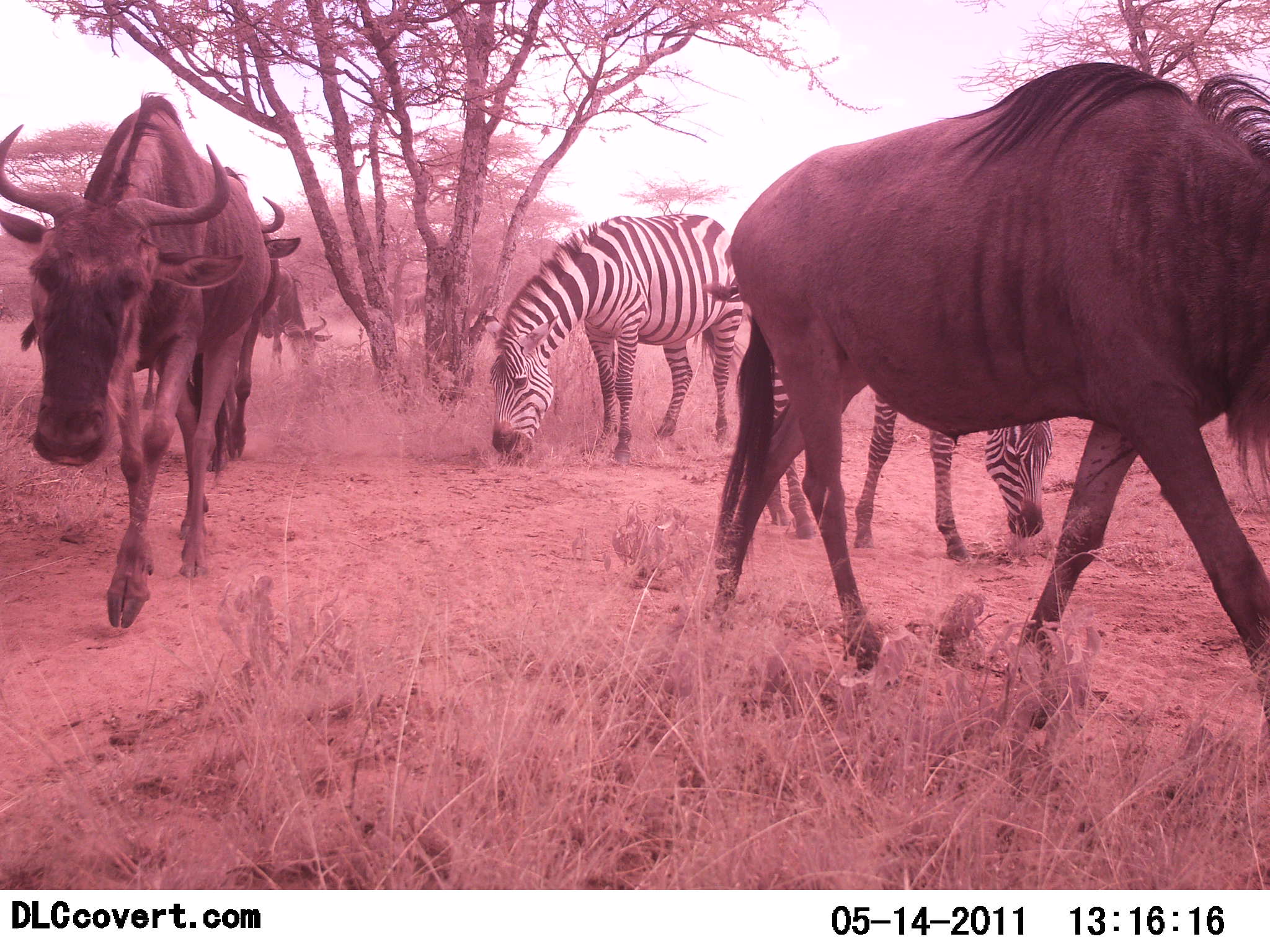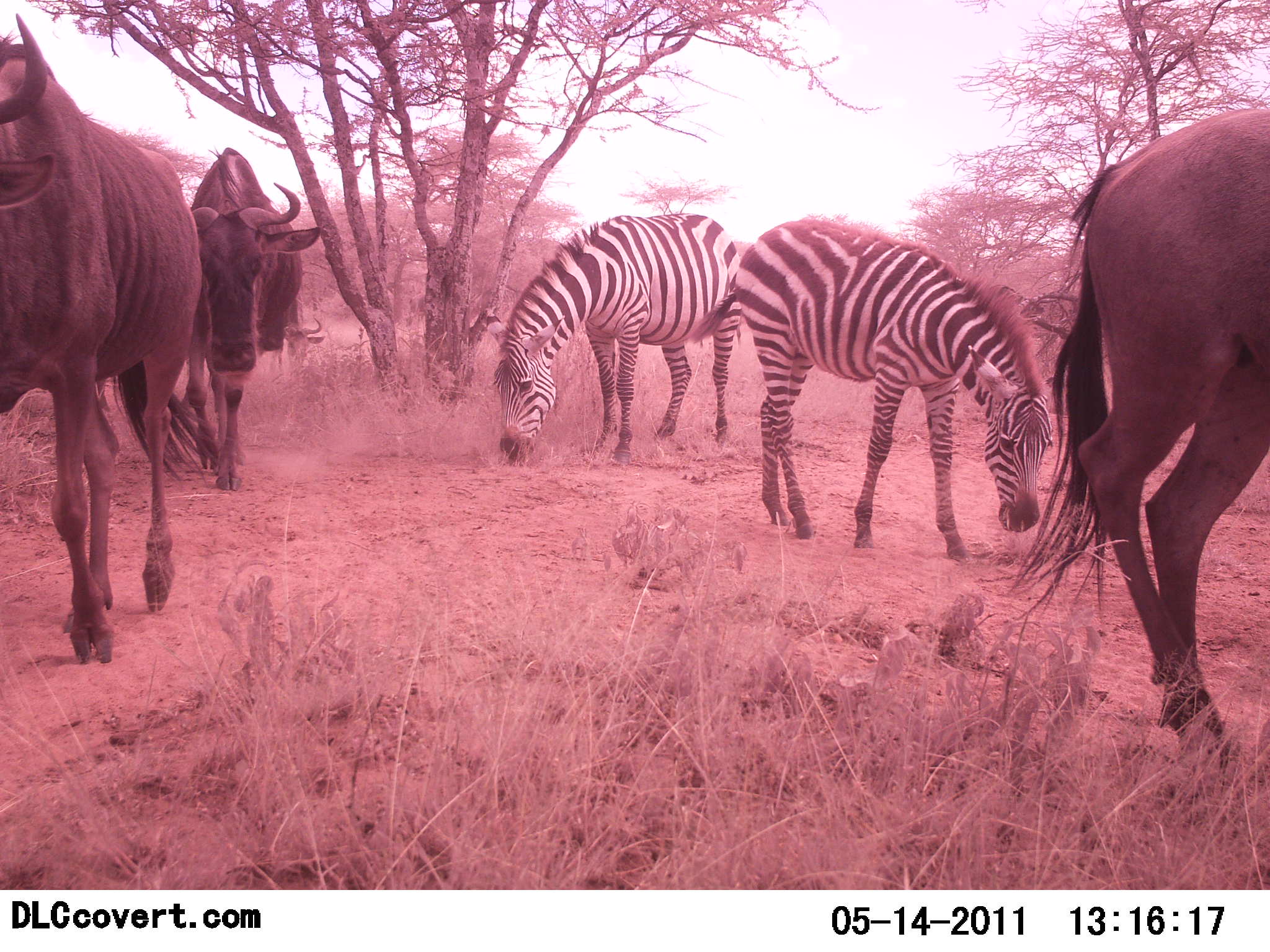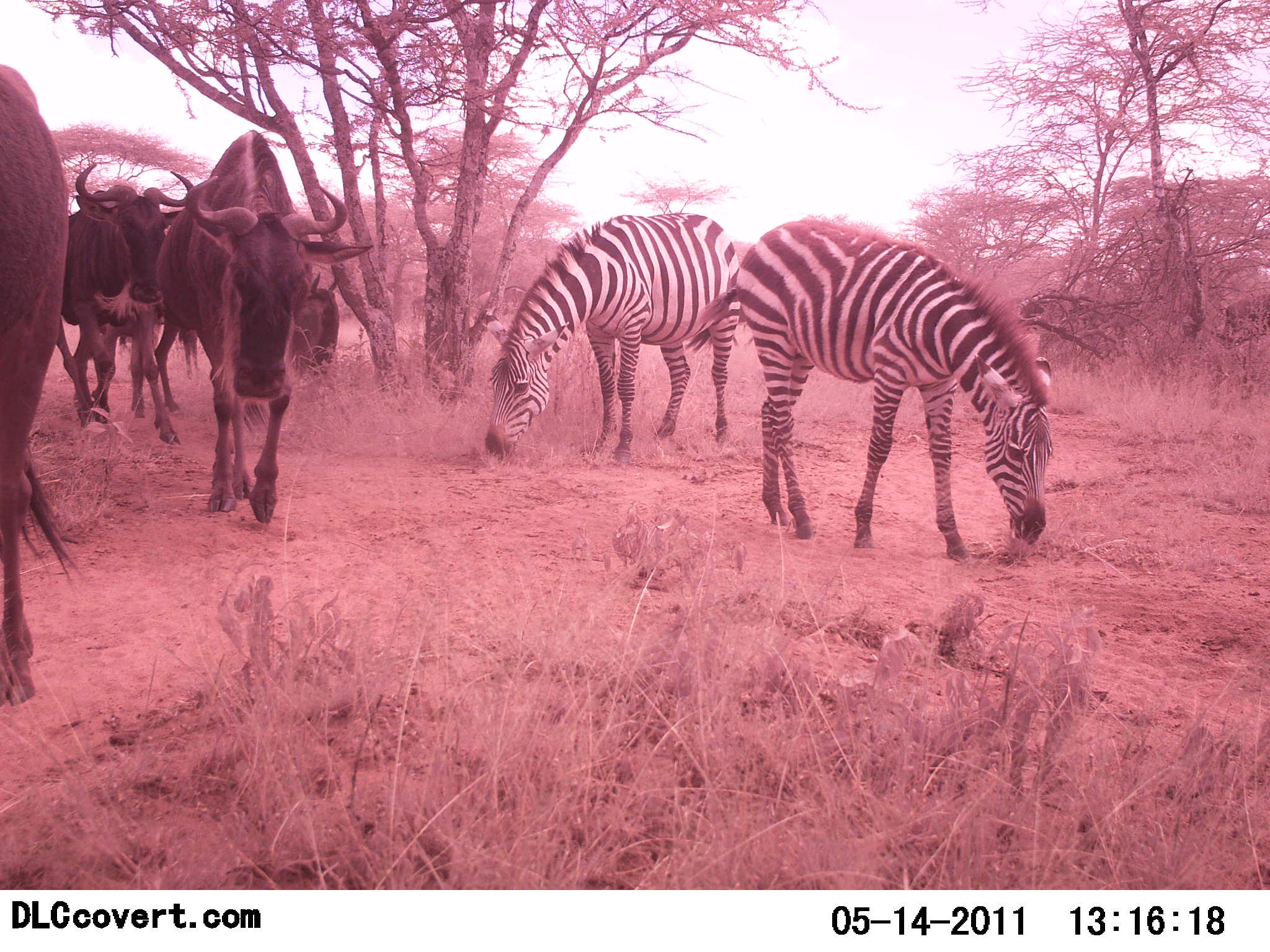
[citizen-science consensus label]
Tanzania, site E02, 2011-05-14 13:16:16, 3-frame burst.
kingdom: Animalia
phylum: Chordata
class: Mammalia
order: Artiodactyla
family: Bovidae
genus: Connochaetes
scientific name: Connochaetes taurinus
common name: blue wildebeest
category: wildebeest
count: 5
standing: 0%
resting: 0%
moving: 100%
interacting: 0%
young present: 0%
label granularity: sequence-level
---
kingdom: Animalia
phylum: Chordata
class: Mammalia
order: Perissodactyla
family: Equidae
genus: Equus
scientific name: Equus quagga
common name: plains zebra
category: zebra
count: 2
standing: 15%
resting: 0%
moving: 0%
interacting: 0%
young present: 8%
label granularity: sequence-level